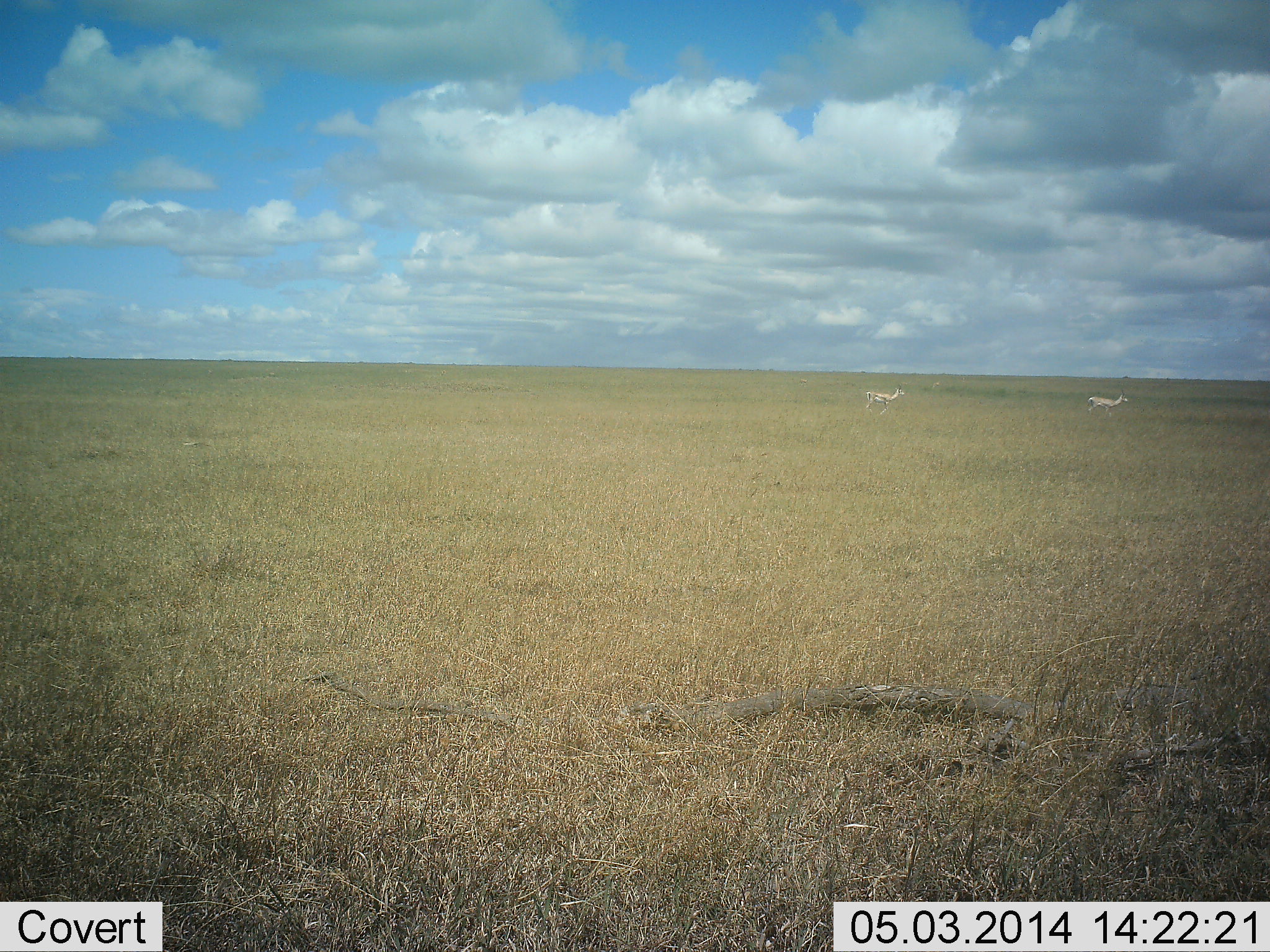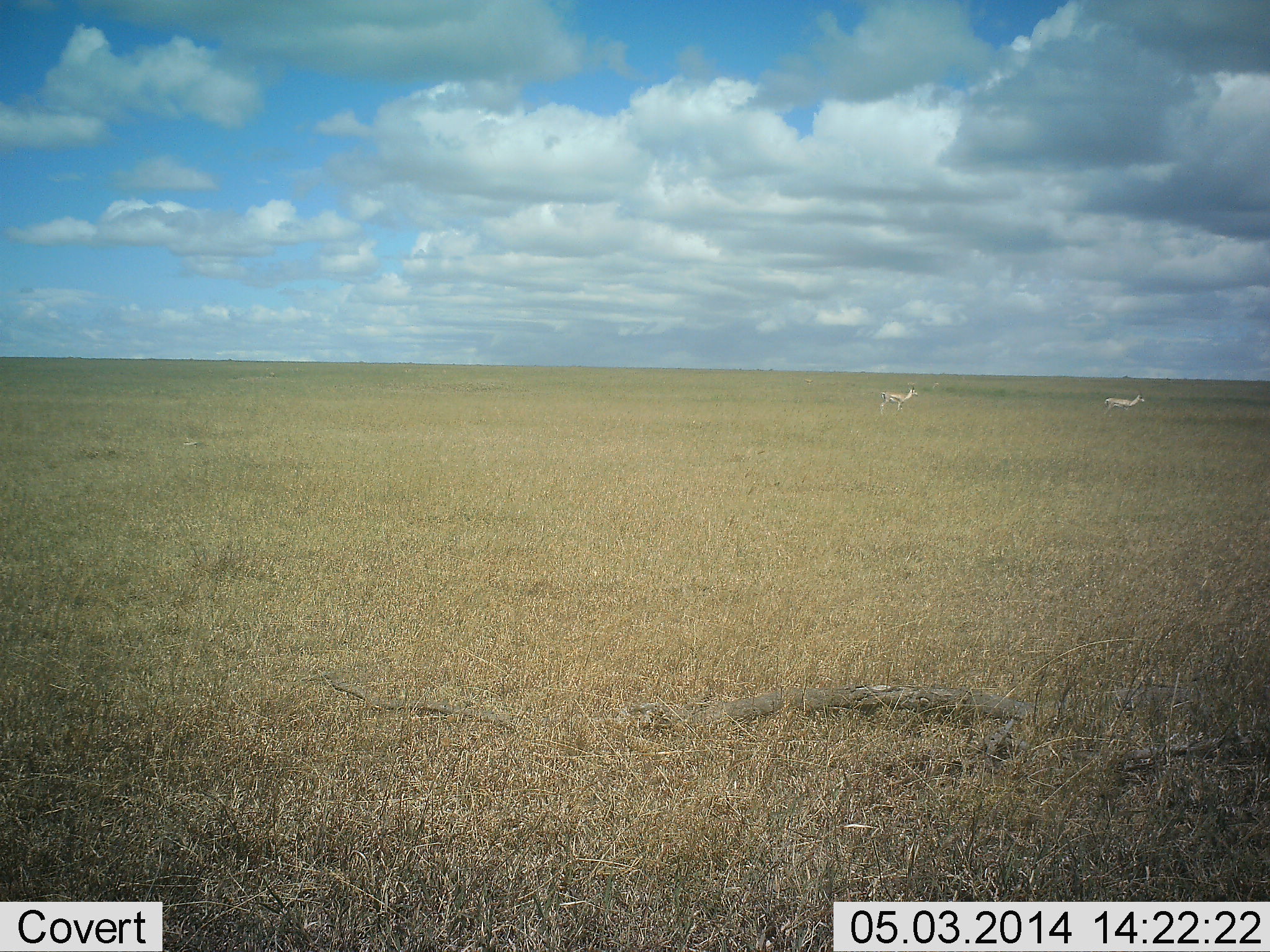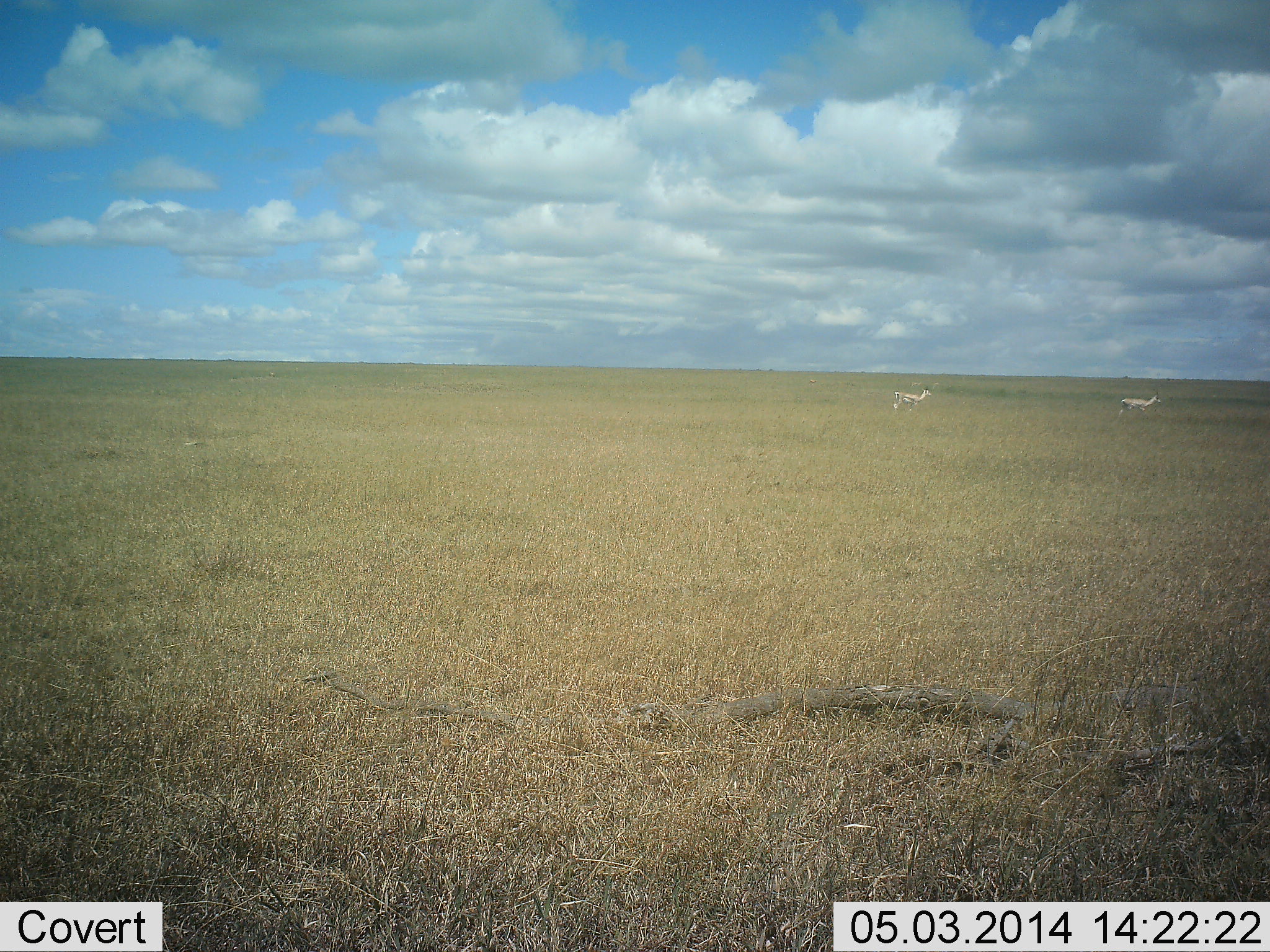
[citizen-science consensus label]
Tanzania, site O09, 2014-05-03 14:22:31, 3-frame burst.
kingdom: Animalia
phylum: Chordata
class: Mammalia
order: Artiodactyla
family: Bovidae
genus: Nanger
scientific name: Nanger granti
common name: grant's gazelle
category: gazellegrants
Gazellegrants (grant's gazelle) (Nanger granti), count 2. Behavior (volunteer vote fractions): standing 18%, resting 0%, moving 100%, interacting 0%. Young present (vote fraction): 0%. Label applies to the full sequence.